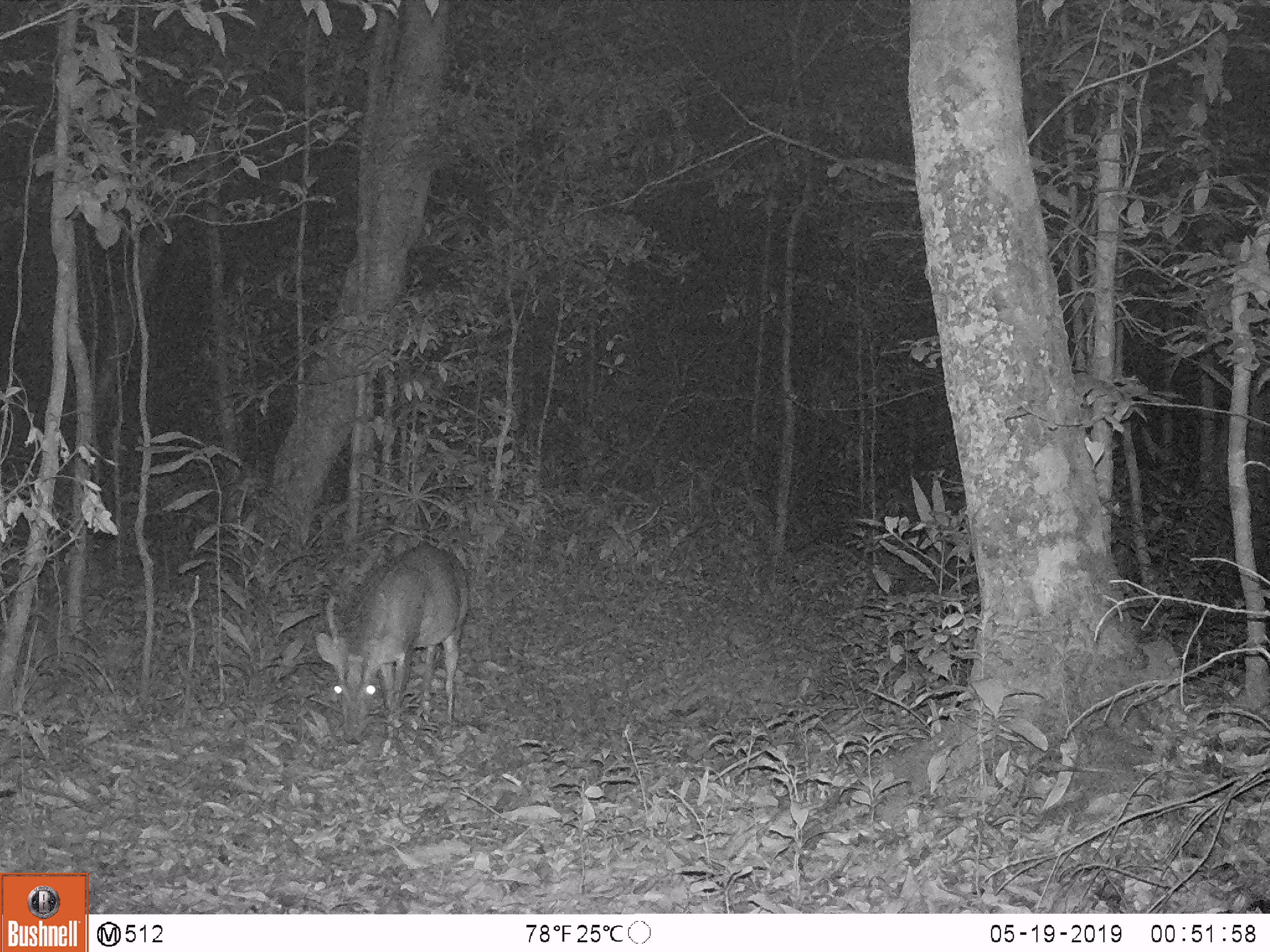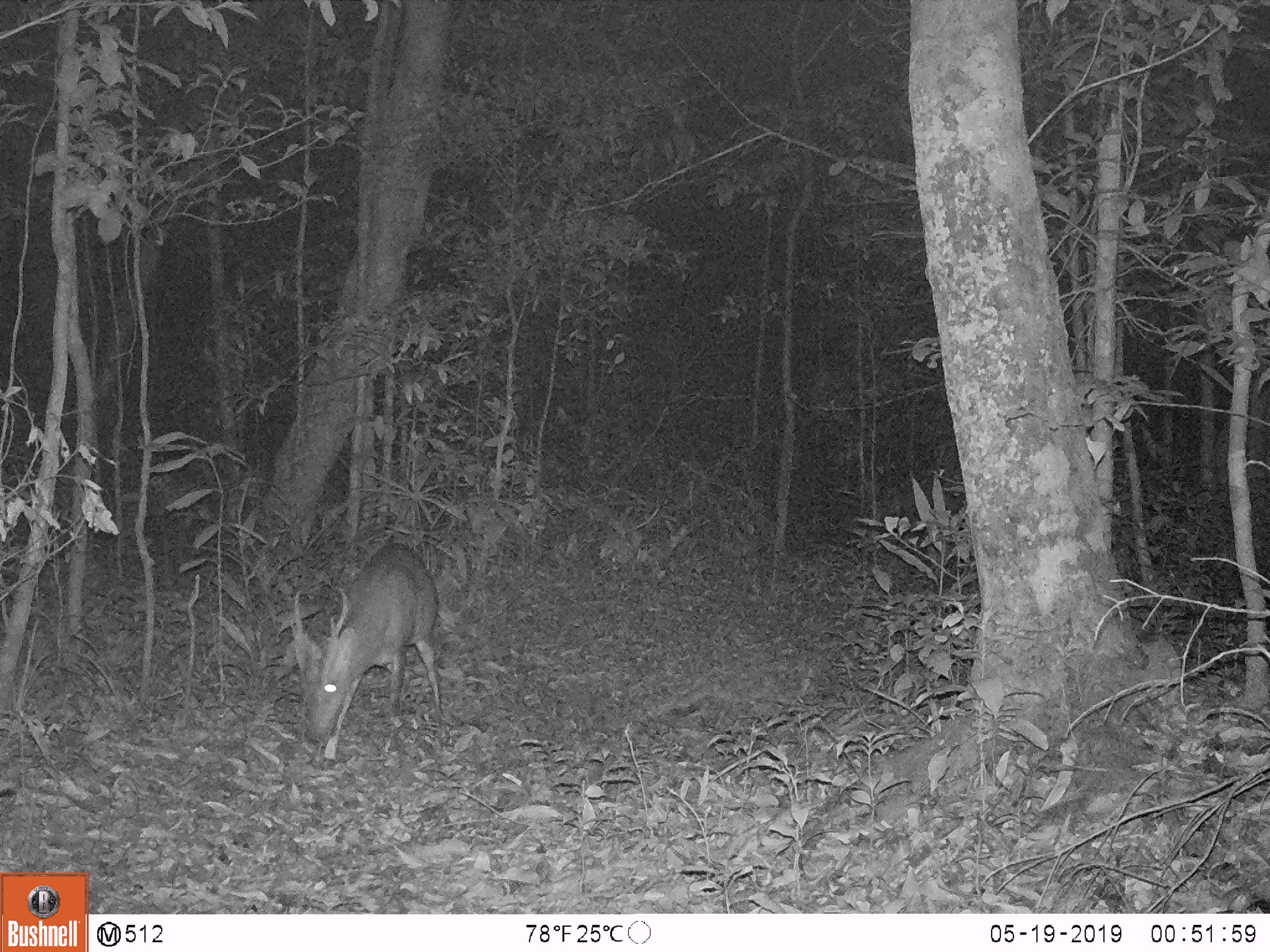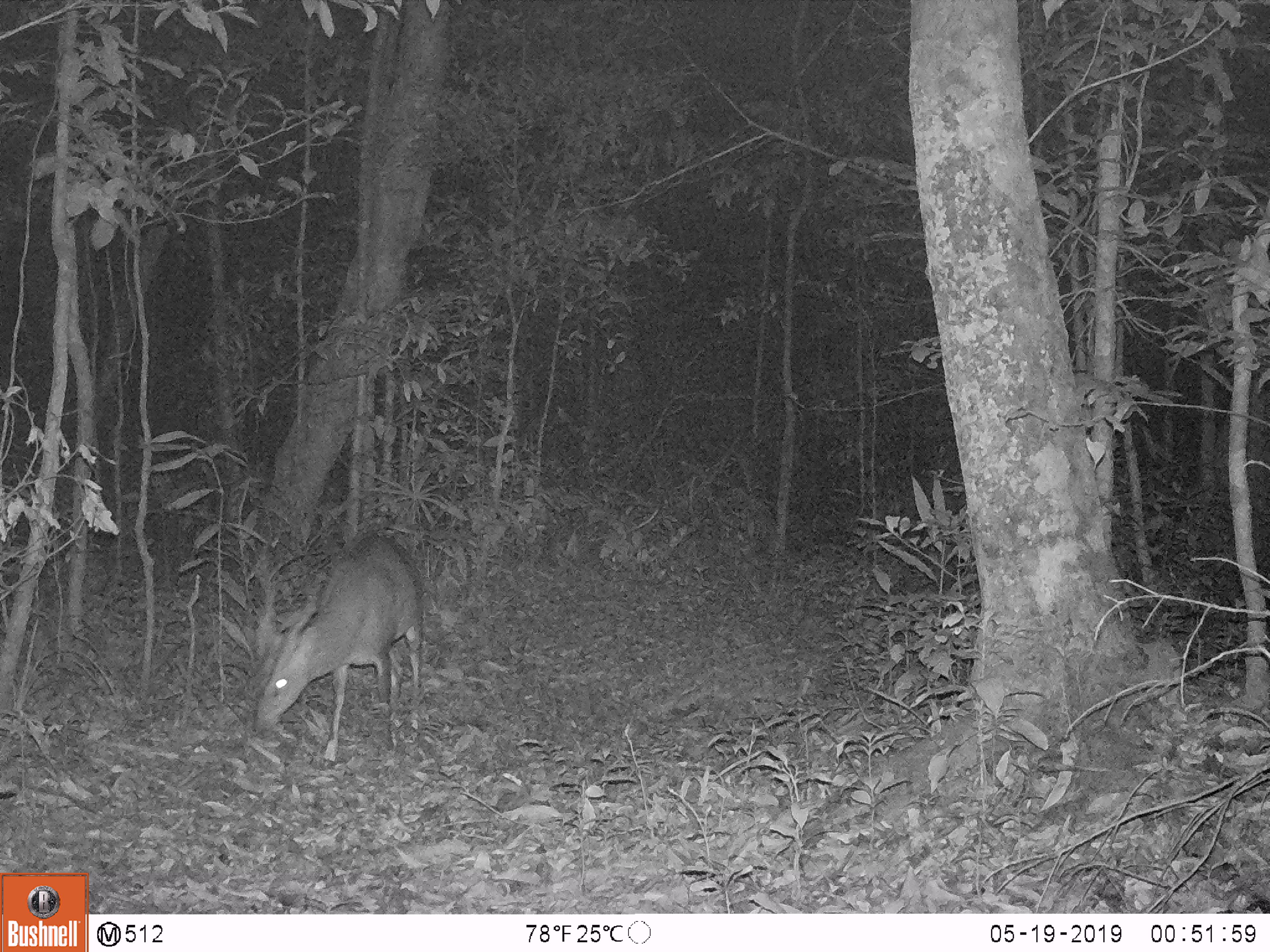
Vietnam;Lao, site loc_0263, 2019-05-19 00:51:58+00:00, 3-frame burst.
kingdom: Animalia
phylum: Chordata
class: Mammalia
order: Artiodactyla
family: Cervidae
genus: Muntiacus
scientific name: Muntiacus vuquangensis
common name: large-antlered muntjac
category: large antlered muntjac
Large antlered muntjac (large-antlered muntjac) (Muntiacus vuquangensis). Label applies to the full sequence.